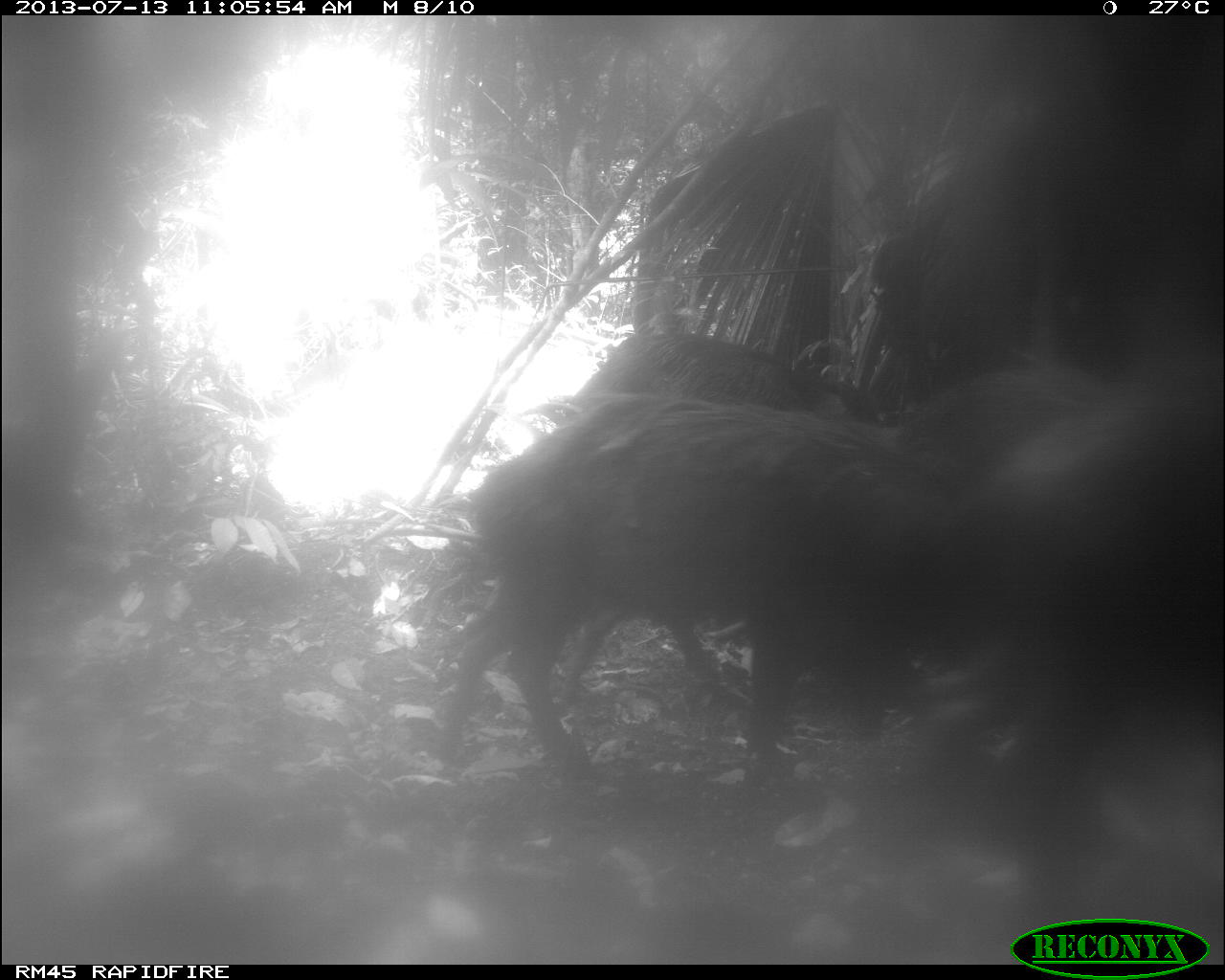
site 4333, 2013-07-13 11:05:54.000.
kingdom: Animalia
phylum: Chordata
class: Mammalia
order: Artiodactyla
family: Tayassuidae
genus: Tayassu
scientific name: Tayassu pecari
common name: white-lipped peccary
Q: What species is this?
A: Tayassu pecari (white-lipped peccary).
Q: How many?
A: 4.